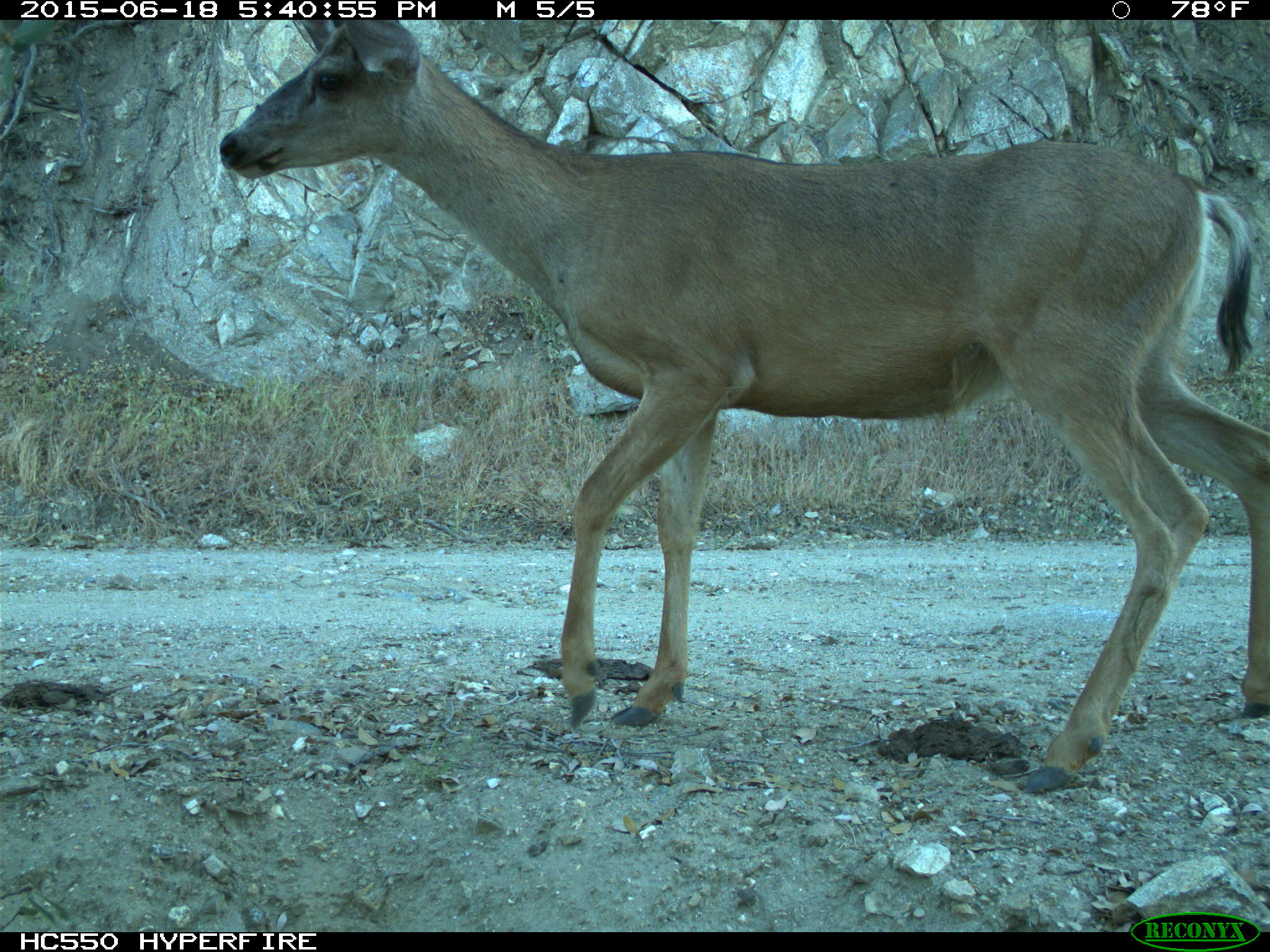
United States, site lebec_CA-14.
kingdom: Animalia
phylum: Chordata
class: Mammalia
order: Artiodactyla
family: Cervidae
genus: Odocoileus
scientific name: Odocoileus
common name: deer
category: unidentified deer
Unidentified deer (deer) (Odocoileus).